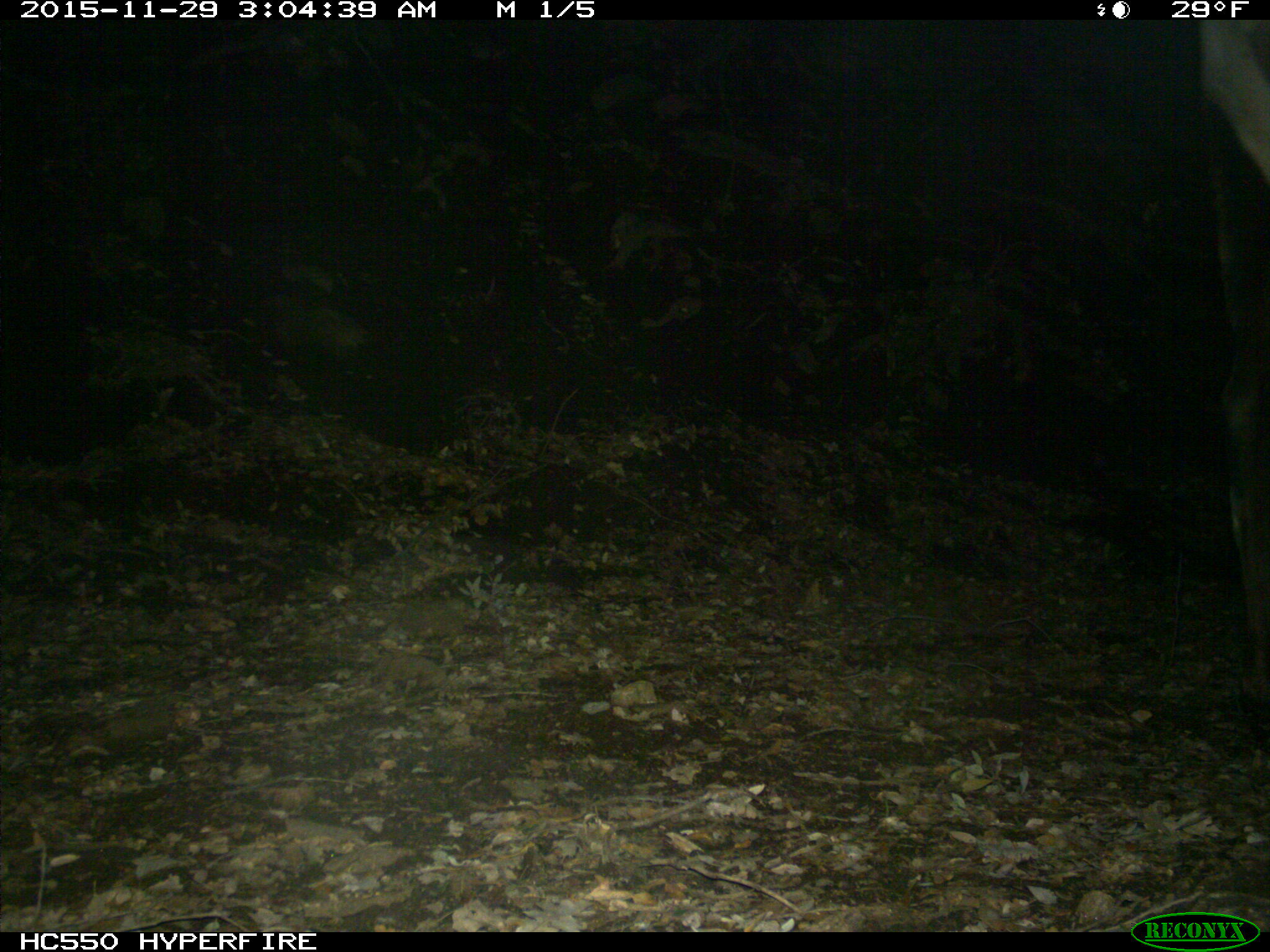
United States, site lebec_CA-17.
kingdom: Animalia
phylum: Chordata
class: Mammalia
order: Artiodactyla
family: Cervidae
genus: Cervus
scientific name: Cervus canadensis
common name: elk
Cervus canadensis (elk).